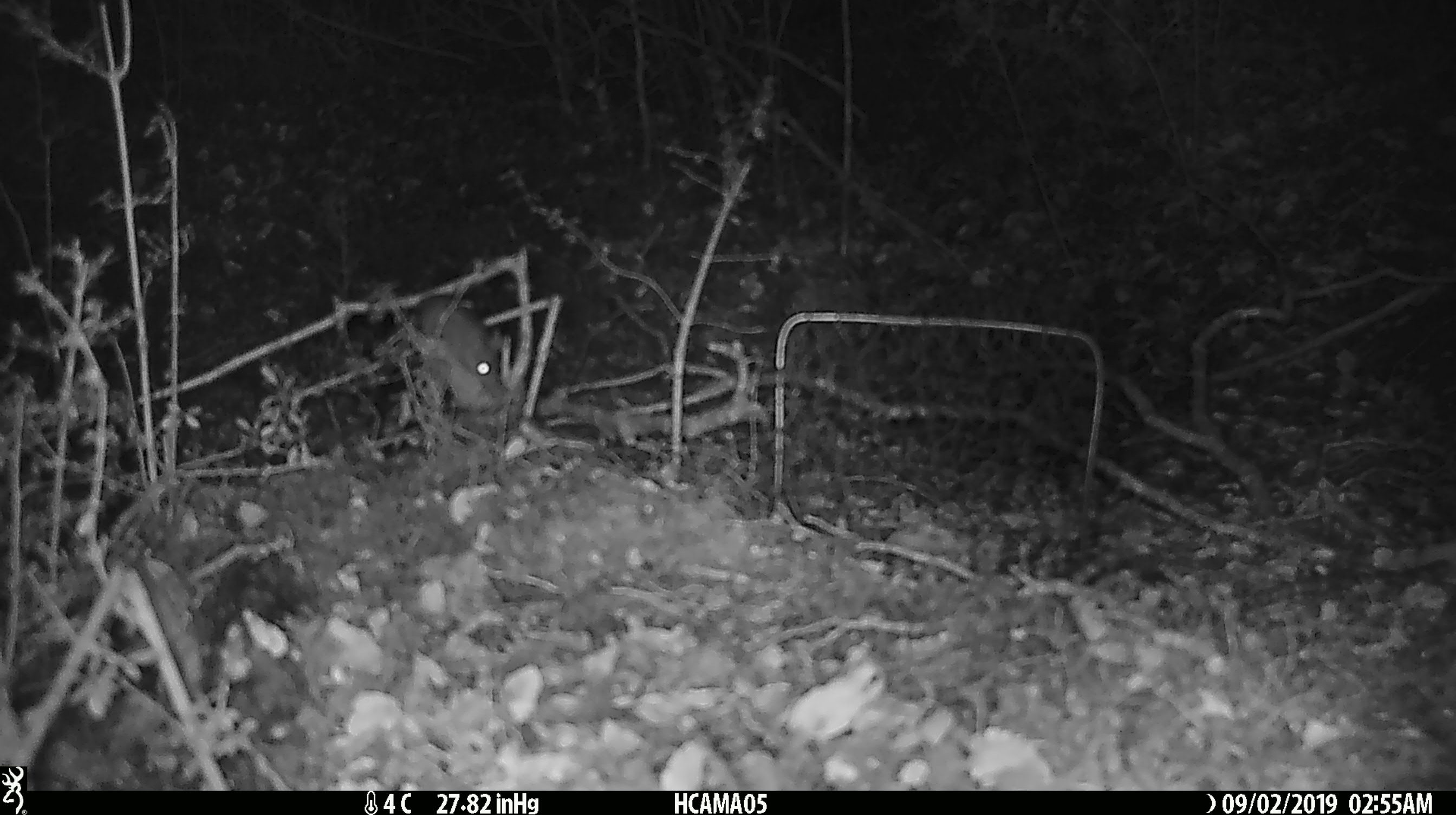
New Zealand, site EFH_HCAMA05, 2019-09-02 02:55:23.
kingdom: Animalia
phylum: Chordata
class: Mammalia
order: Rodentia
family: Muridae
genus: Mus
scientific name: Mus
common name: mouse